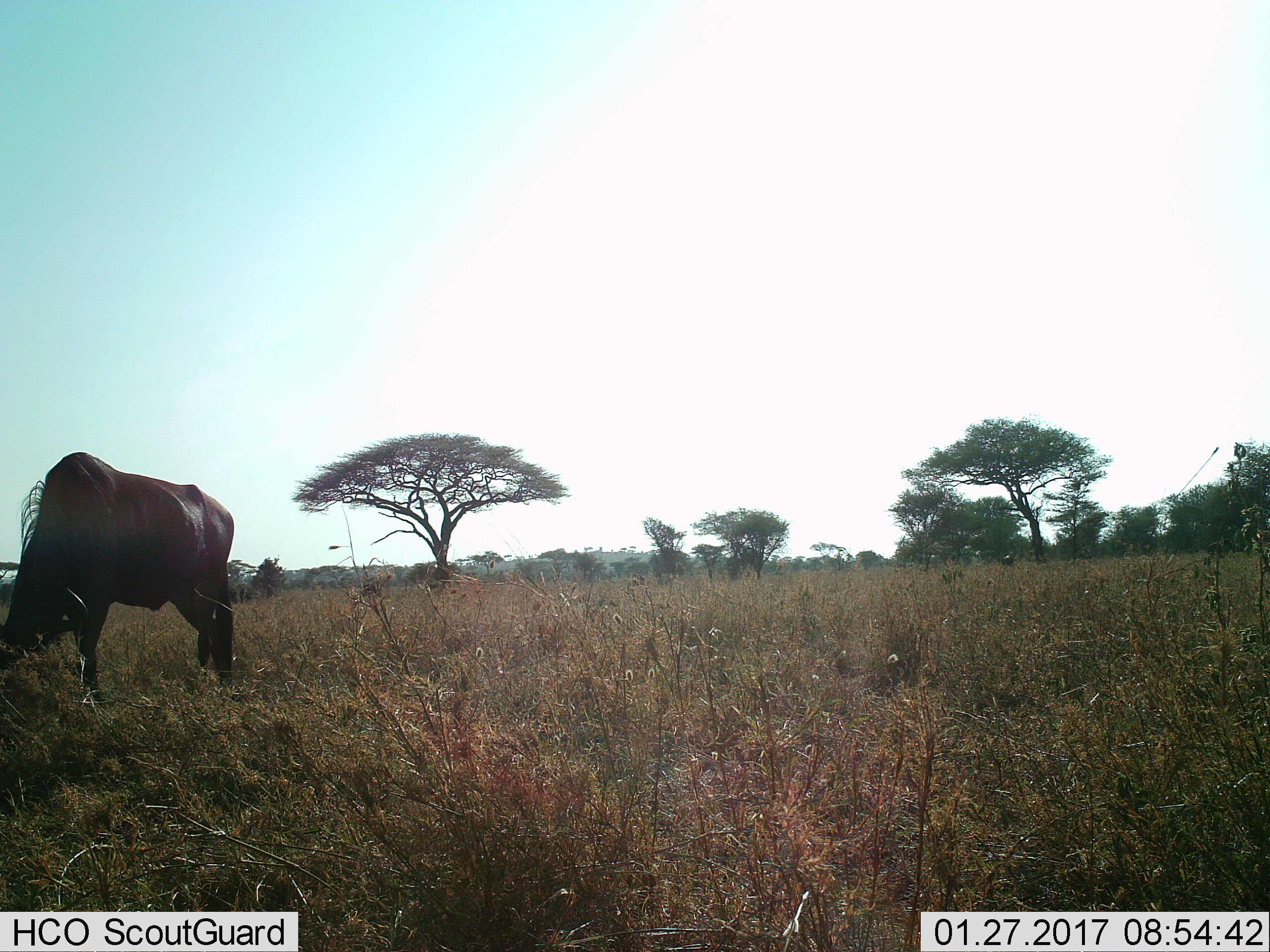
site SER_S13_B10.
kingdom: Animalia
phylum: Chordata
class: Mammalia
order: Artiodactyla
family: Bovidae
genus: Connochaetes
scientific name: Connochaetes taurinus taurinus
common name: blue wildebeest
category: wildebeestblue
Wildebeestblue (blue wildebeest) (Connochaetes taurinus taurinus), count 1. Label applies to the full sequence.